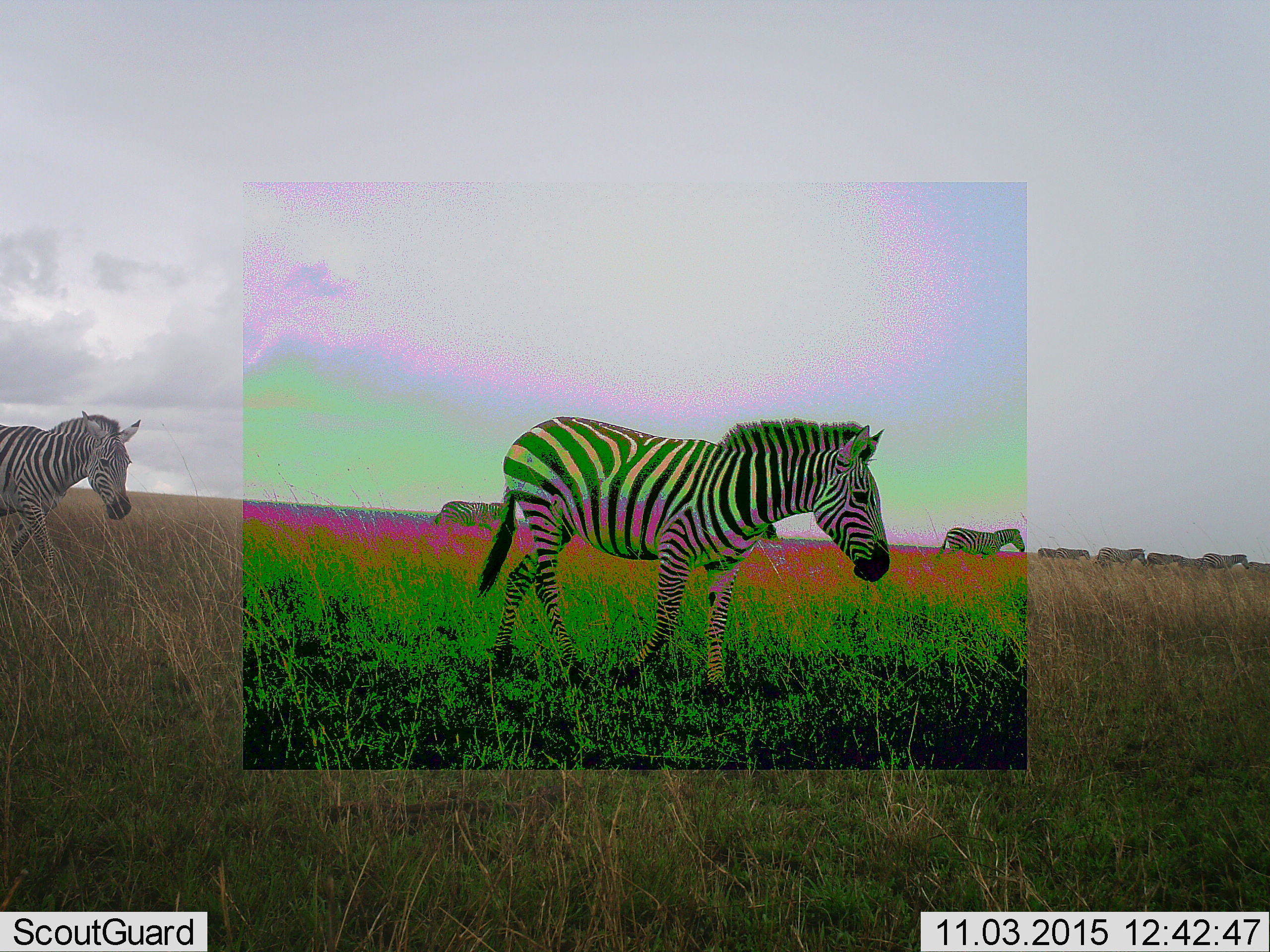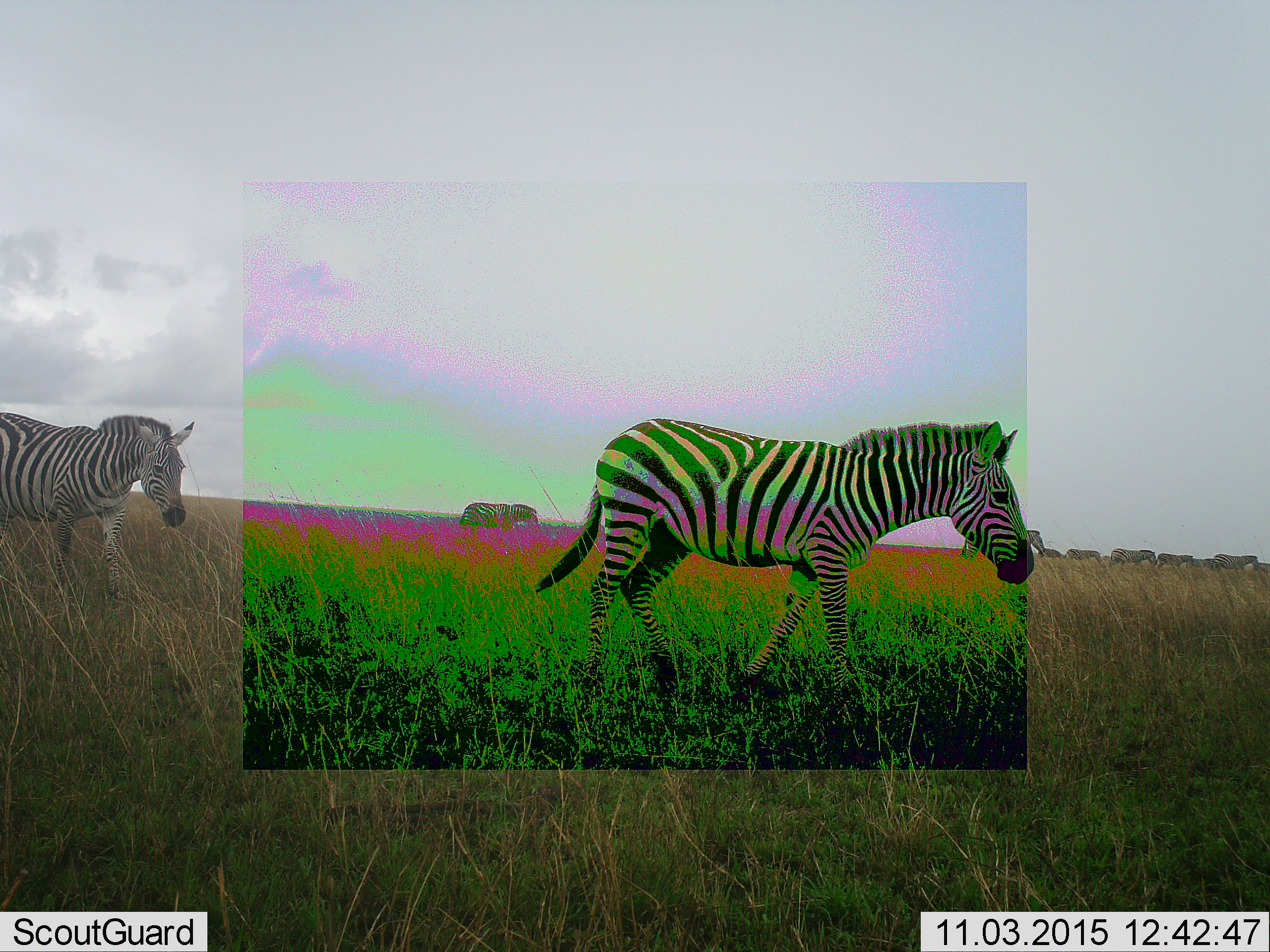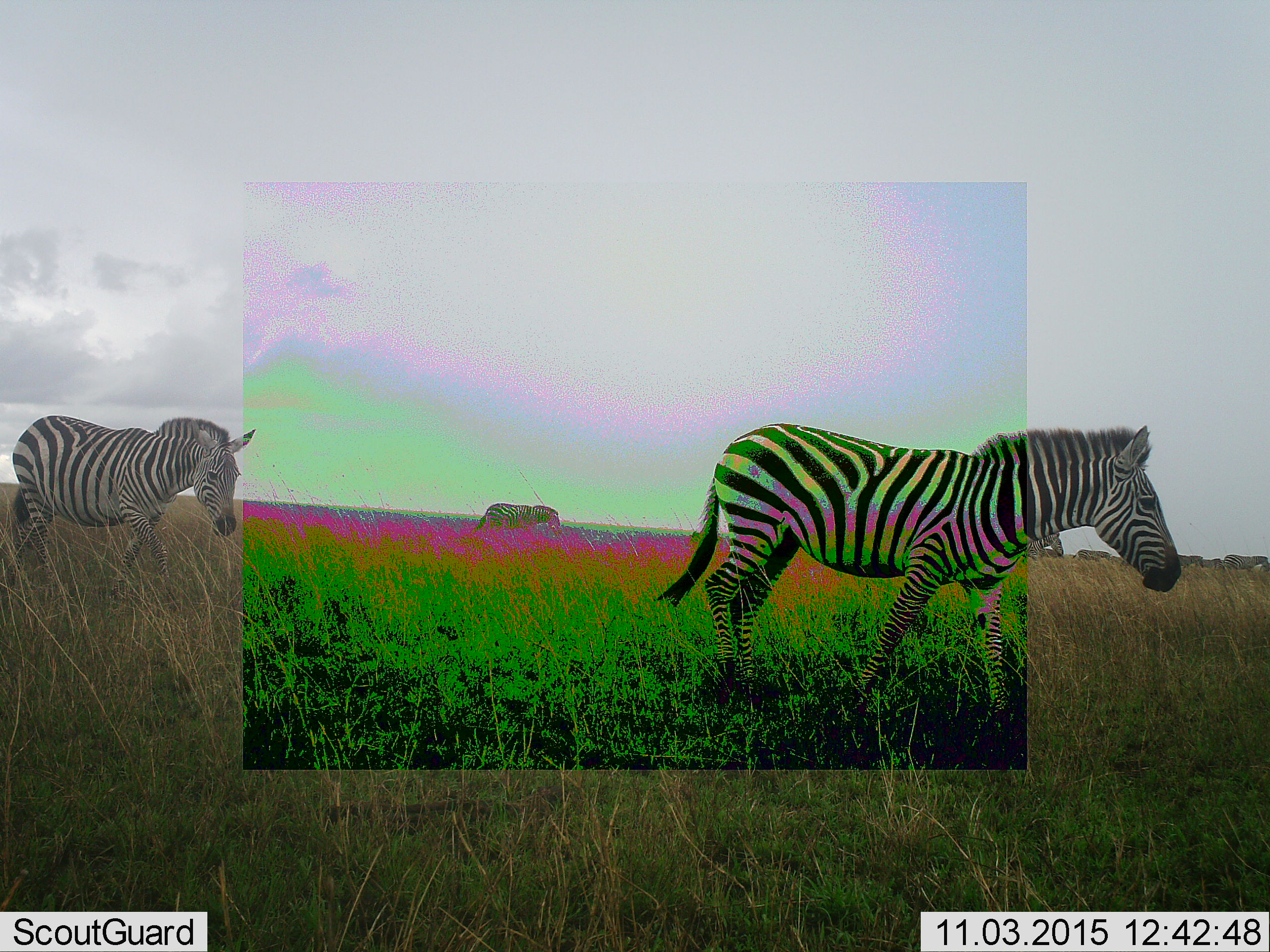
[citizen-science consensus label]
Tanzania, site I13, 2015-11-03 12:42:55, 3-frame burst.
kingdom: Animalia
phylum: Chordata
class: Mammalia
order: Perissodactyla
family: Equidae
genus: Equus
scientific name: Equus quagga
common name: plains zebra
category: zebra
Zebra (plains zebra) (Equus quagga), count 10. Behavior (volunteer vote fractions): standing 10%, resting 0%, moving 100%, interacting 0%. Young present (vote fraction): 10%. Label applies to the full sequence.